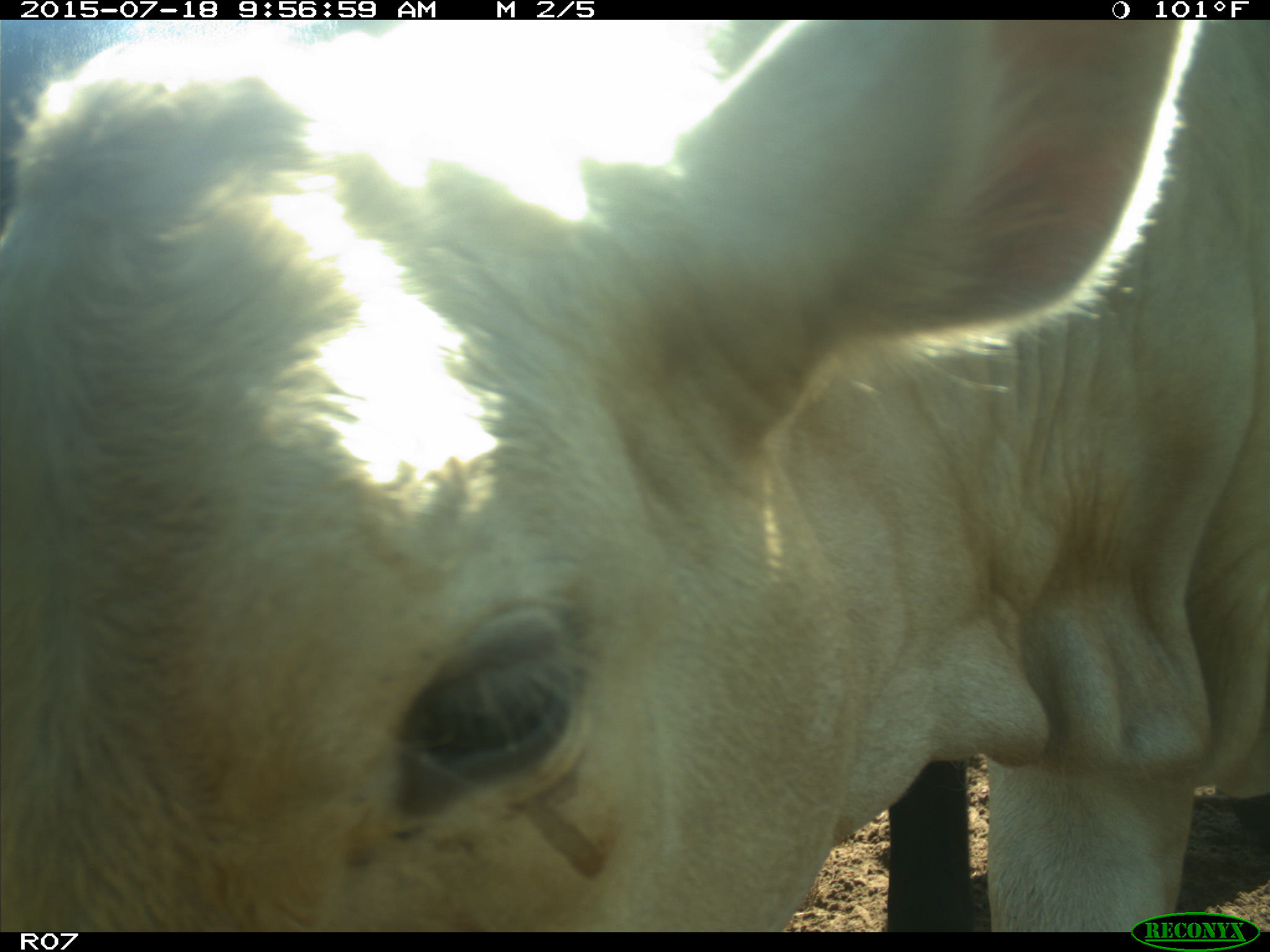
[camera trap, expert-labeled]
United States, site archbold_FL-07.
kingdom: Animalia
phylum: Chordata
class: Mammalia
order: Artiodactyla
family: Bovidae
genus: Bos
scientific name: Bos taurus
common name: domestic cow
Bos taurus (domestic cow).